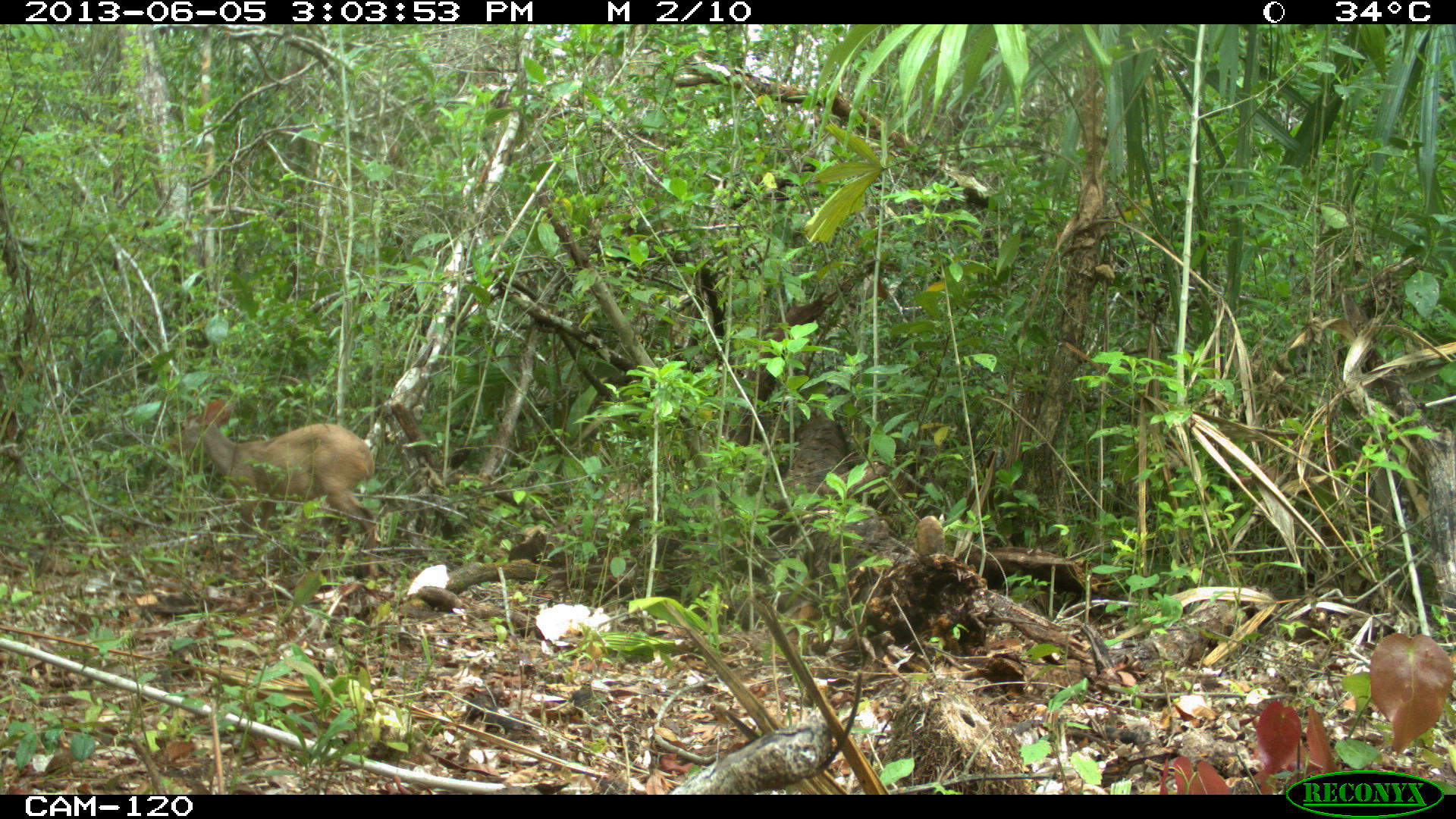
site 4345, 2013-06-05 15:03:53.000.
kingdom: Animalia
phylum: Chordata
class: Mammalia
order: Artiodactyla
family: Cervidae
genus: Odocoileus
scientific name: Odocoileus pandora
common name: yucatán brown brocket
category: mazama pandora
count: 1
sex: female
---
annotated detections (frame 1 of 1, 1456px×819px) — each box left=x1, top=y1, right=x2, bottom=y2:
mazama pandora: left=167, top=397, right=378, bottom=582